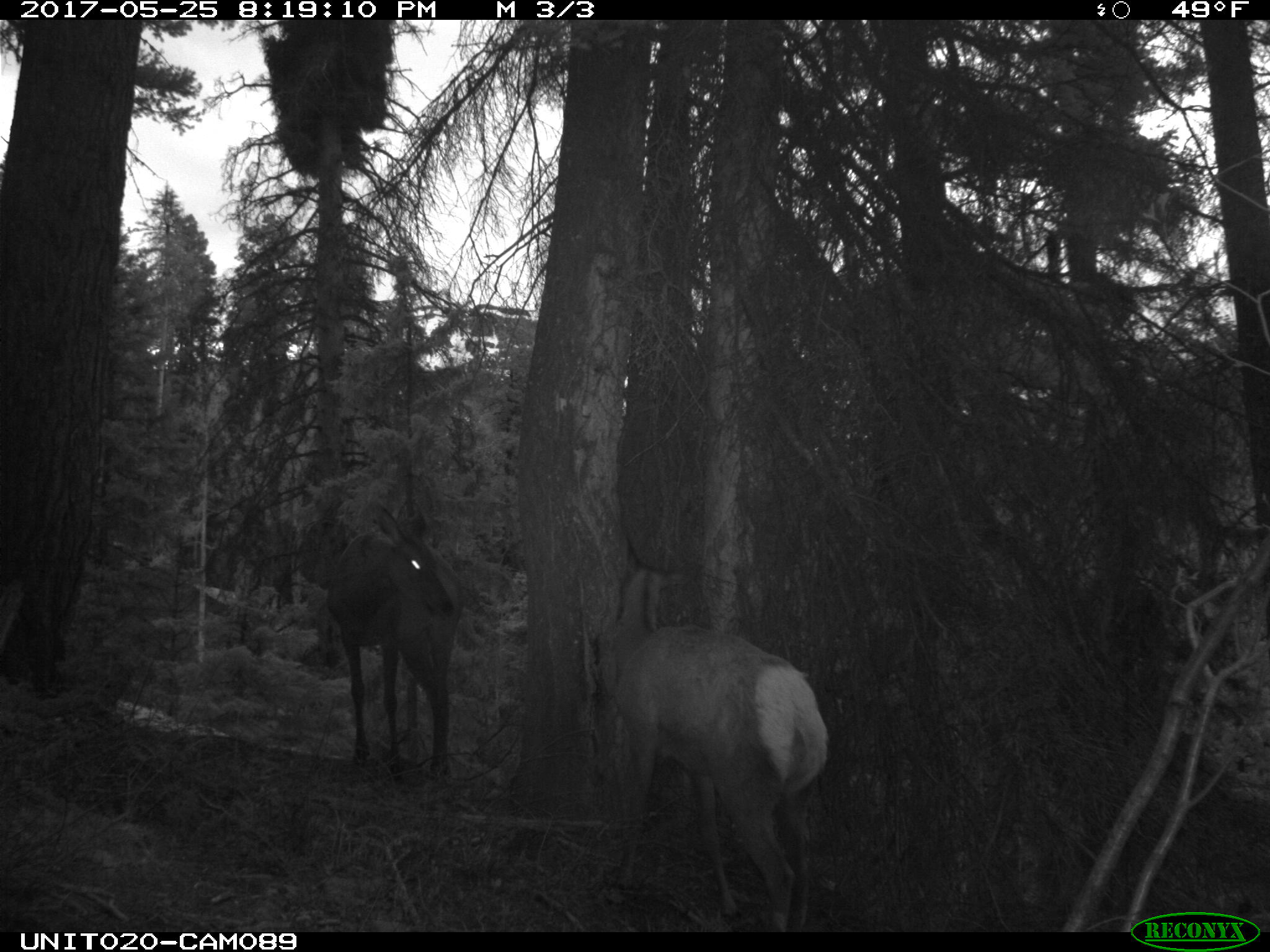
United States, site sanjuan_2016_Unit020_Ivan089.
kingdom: Animalia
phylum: Chordata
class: Mammalia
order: Artiodactyla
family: Cervidae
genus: Cervus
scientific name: Cervus elaphus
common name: red deer